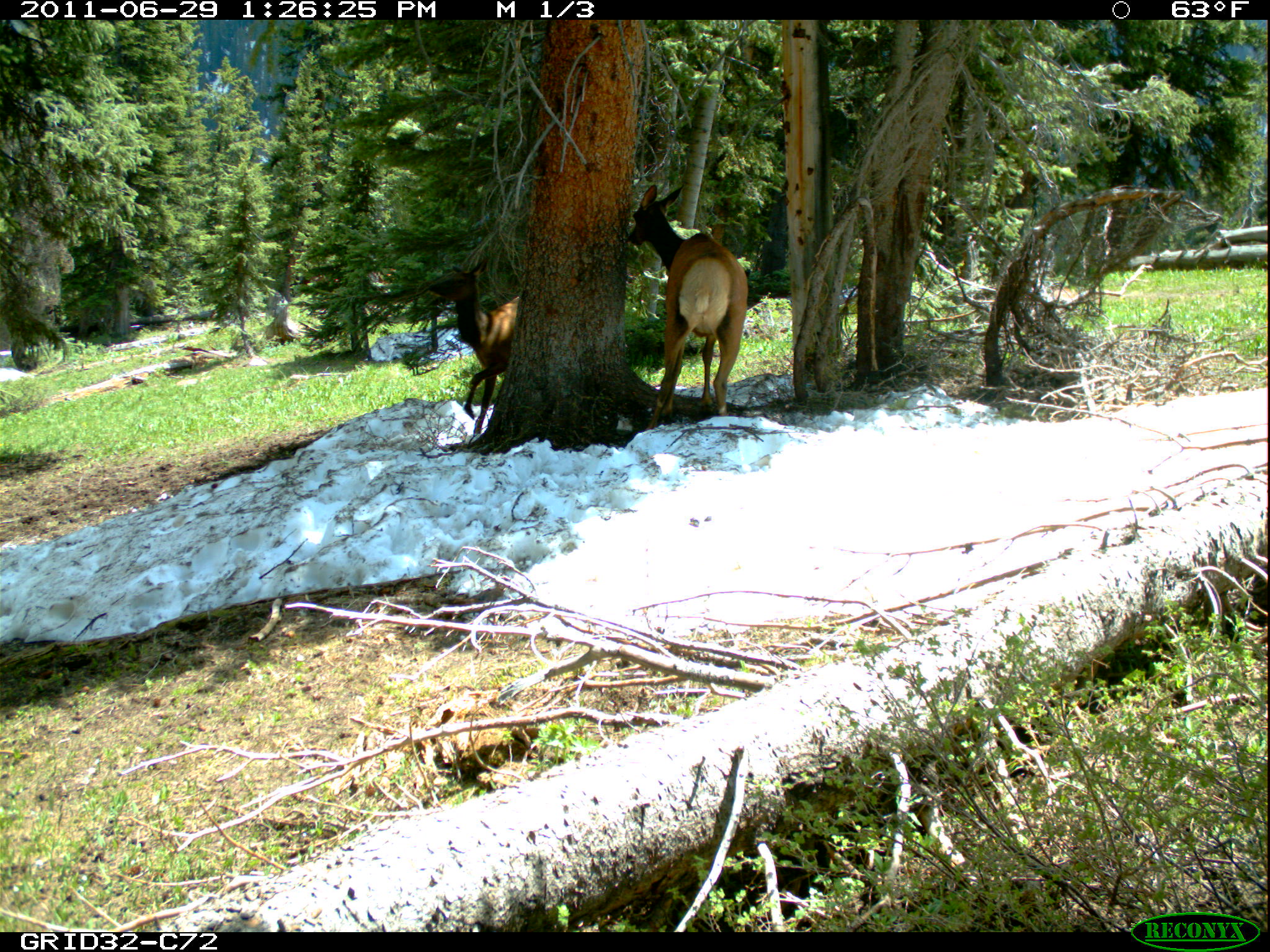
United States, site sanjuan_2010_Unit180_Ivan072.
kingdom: Animalia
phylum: Chordata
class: Mammalia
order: Artiodactyla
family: Cervidae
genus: Cervus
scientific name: Cervus elaphus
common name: red deer